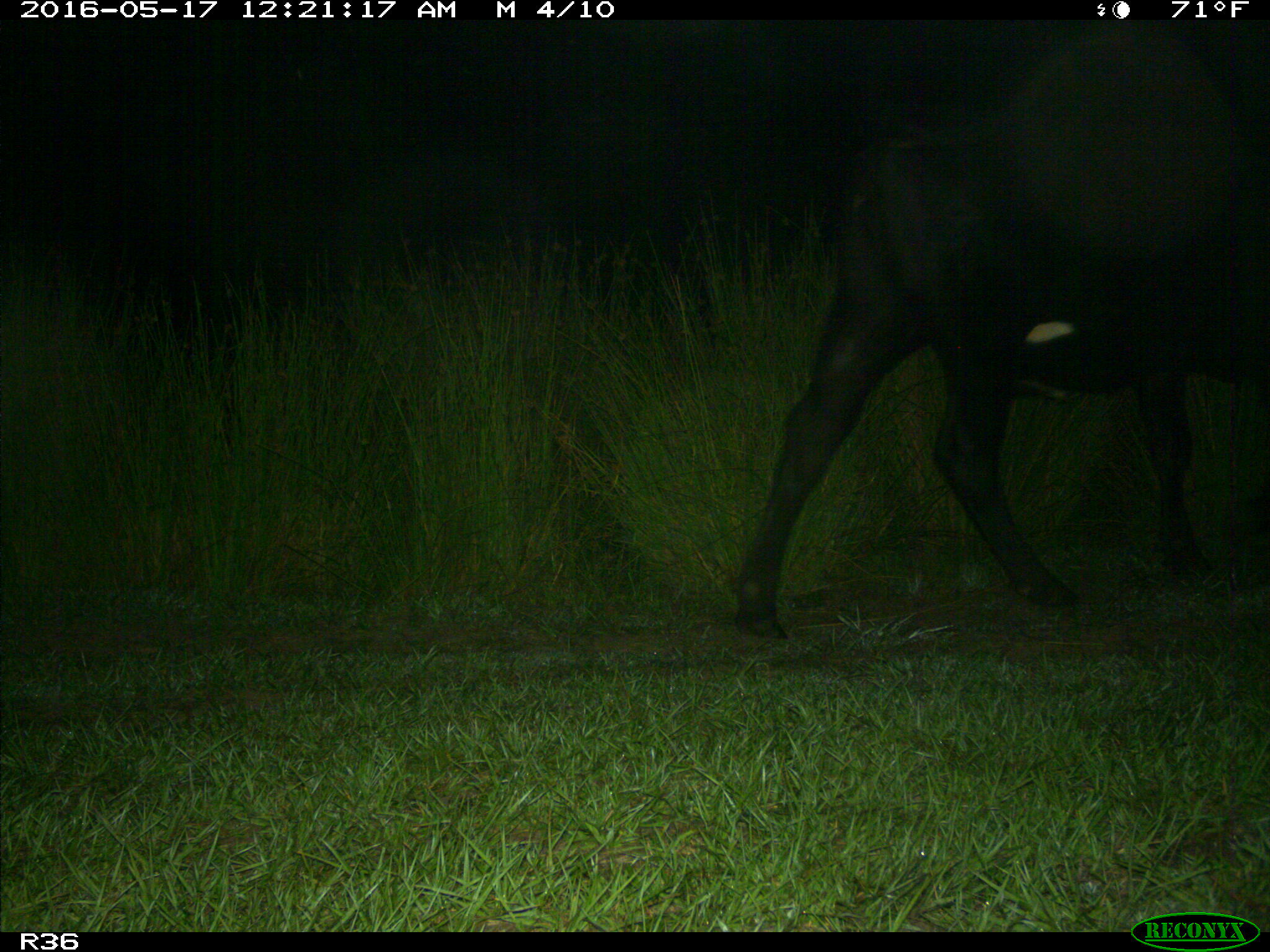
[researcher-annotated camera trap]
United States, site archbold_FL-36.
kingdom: Animalia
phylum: Chordata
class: Mammalia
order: Artiodactyla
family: Bovidae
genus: Bos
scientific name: Bos taurus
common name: domestic cow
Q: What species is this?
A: Bos taurus (domestic cow).